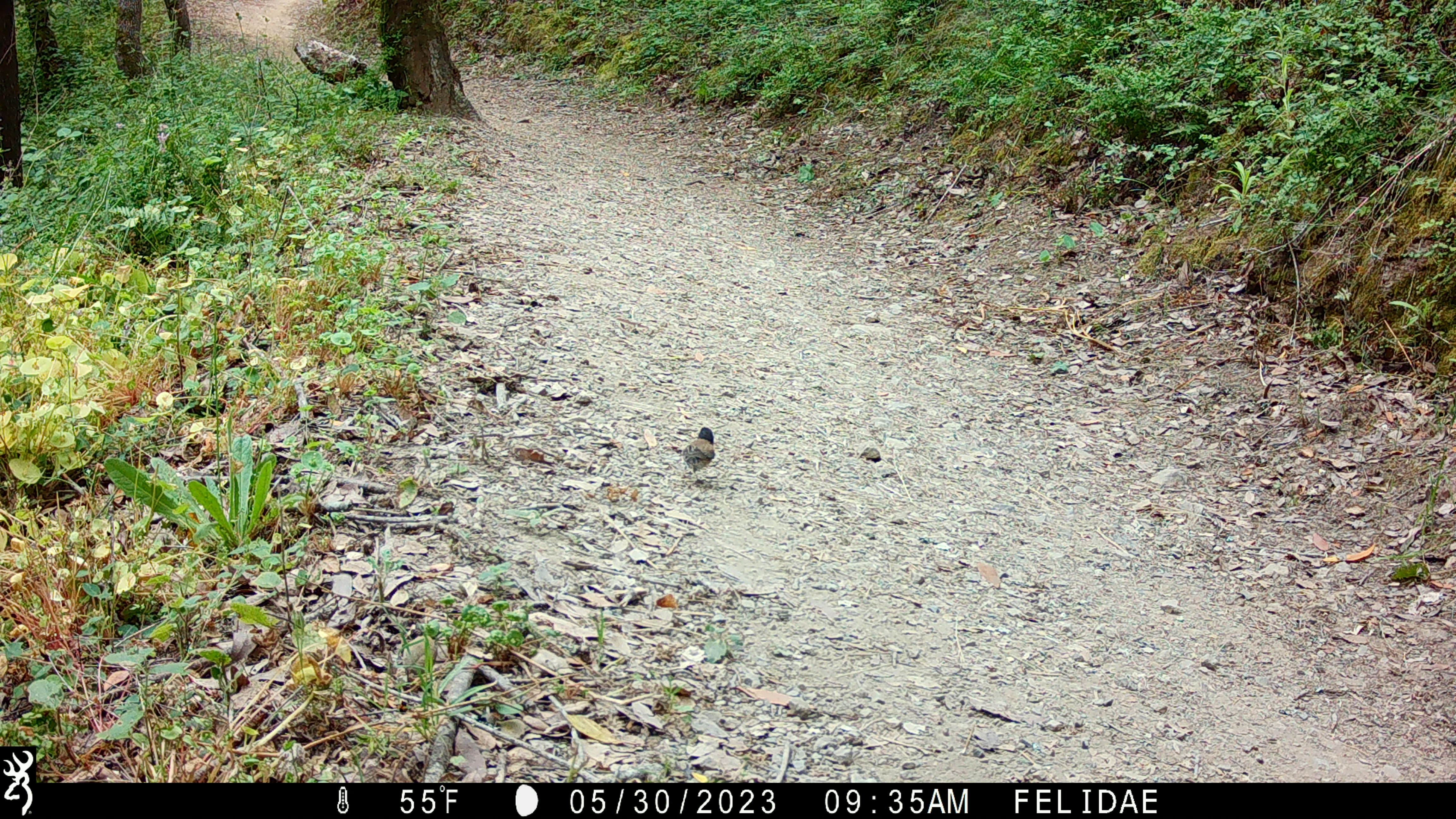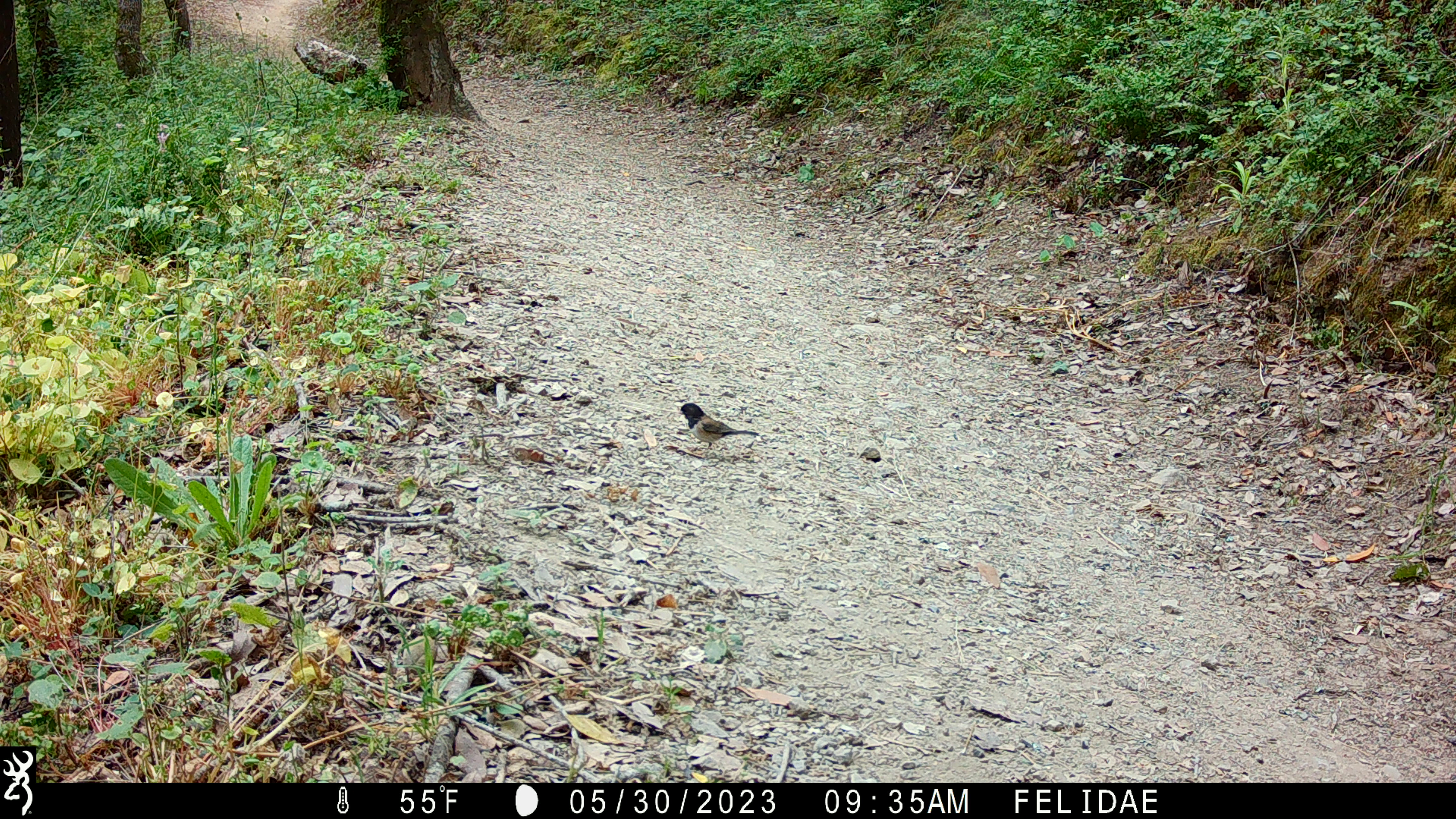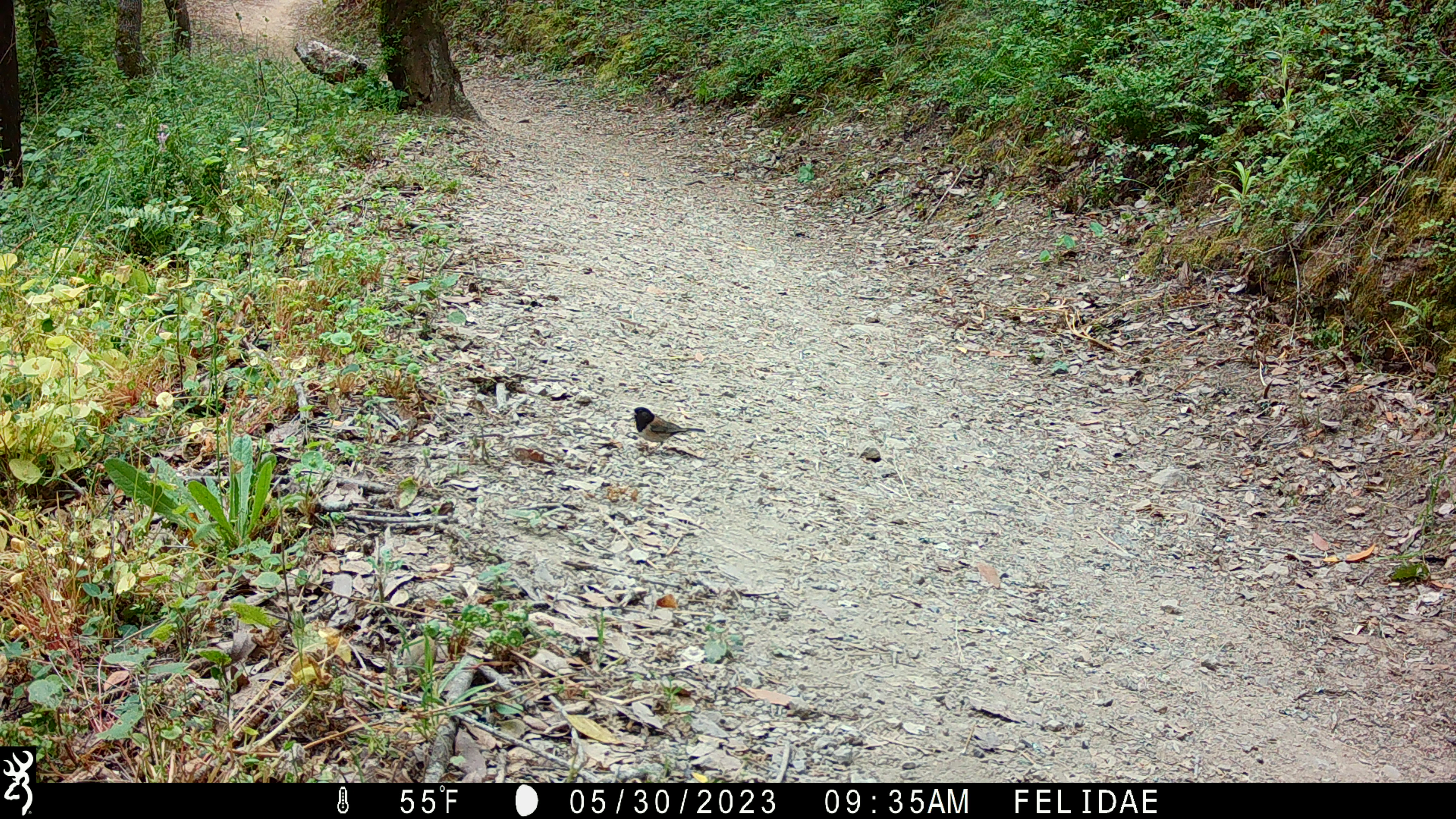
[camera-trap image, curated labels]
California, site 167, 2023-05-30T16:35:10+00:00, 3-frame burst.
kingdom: Animalia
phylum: Chordata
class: Aves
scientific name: Aves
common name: bird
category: unknown bird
Unknown bird (bird) (Aves).